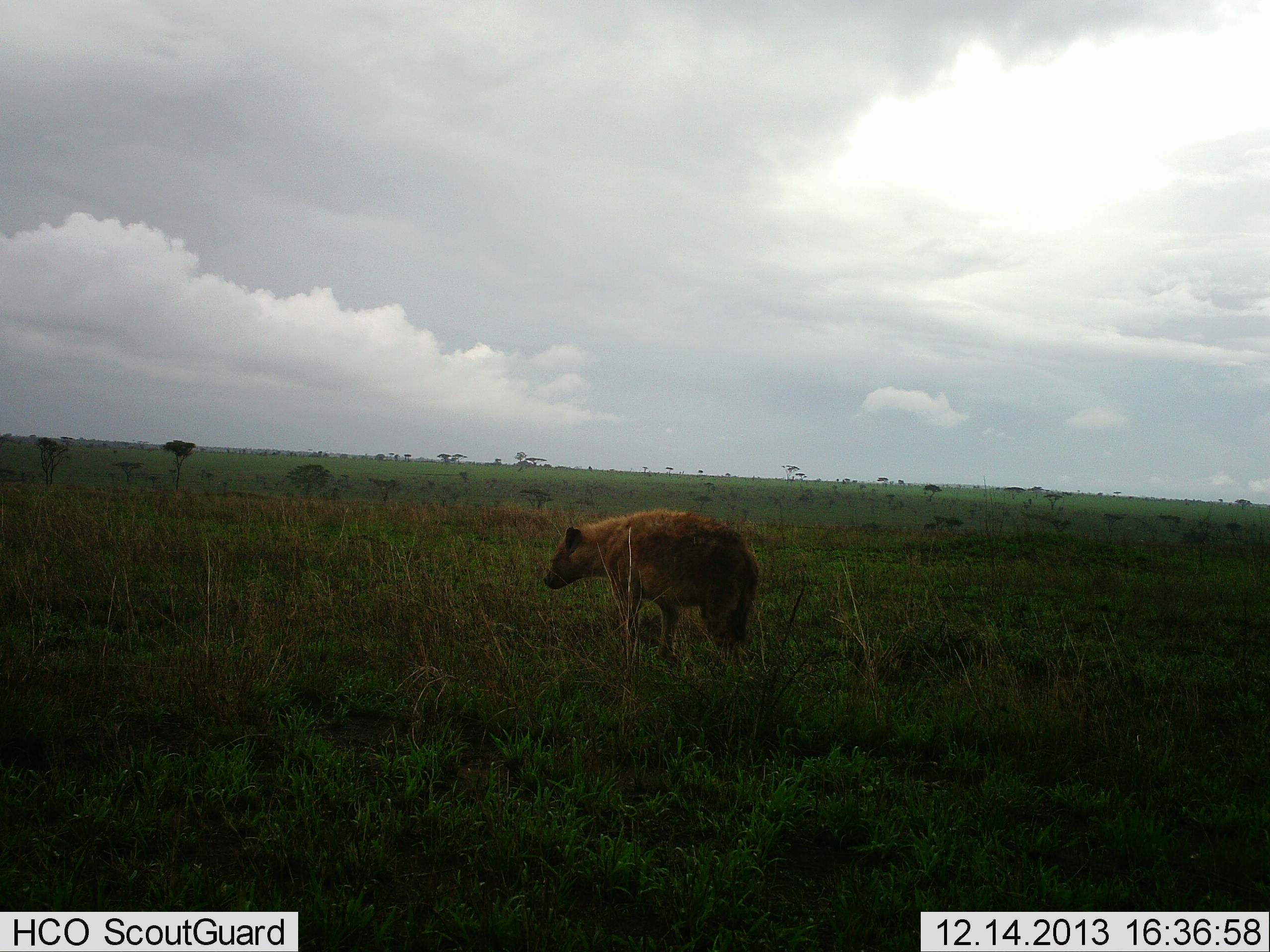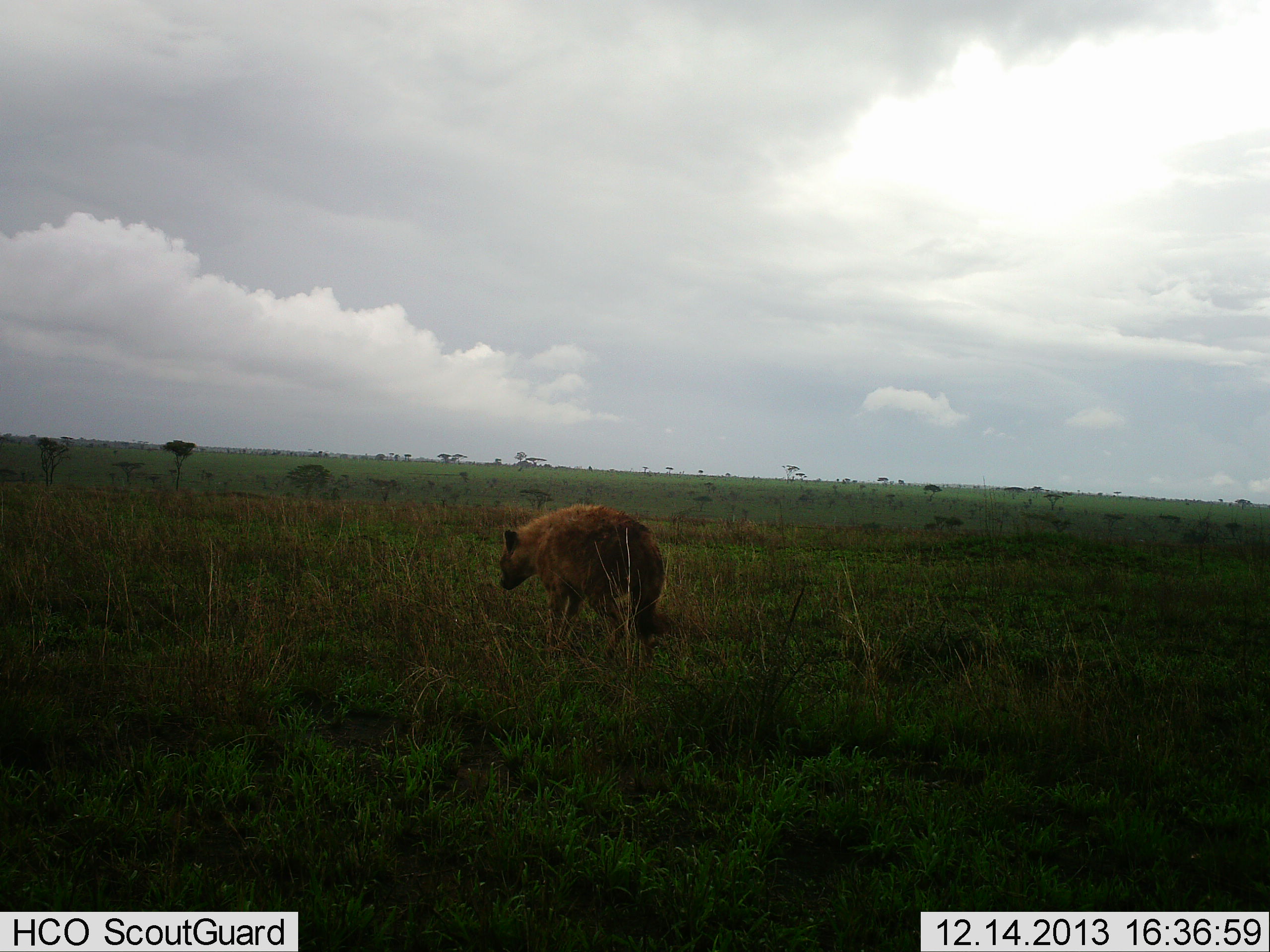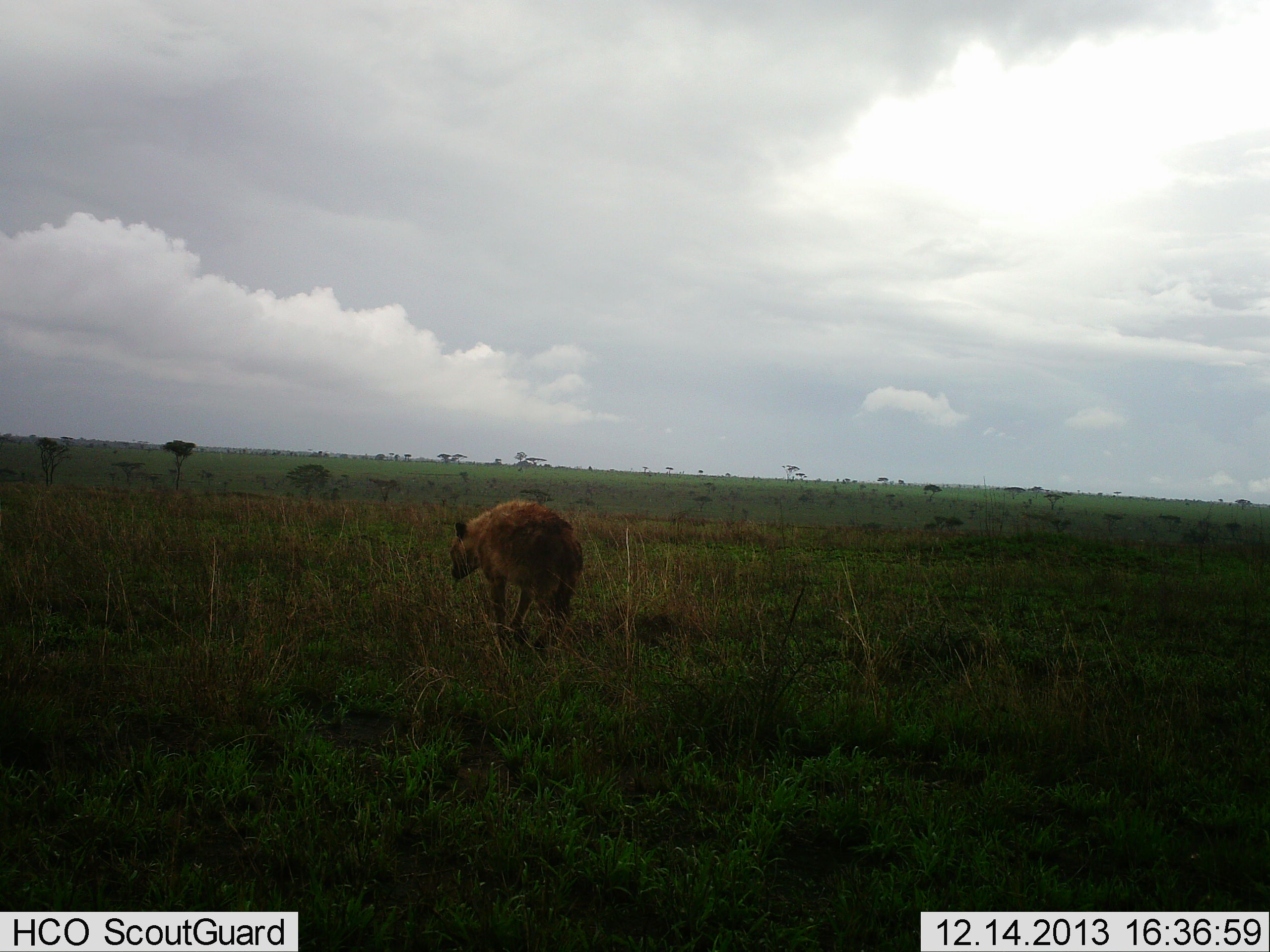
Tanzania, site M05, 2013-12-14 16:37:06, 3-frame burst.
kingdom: Animalia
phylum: Chordata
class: Mammalia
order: Carnivora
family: Hyaenidae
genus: Crocuta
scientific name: Crocuta crocuta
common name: spotted hyena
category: hyenaspotted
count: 1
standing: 6%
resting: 0%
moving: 90%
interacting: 3%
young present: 0%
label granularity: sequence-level